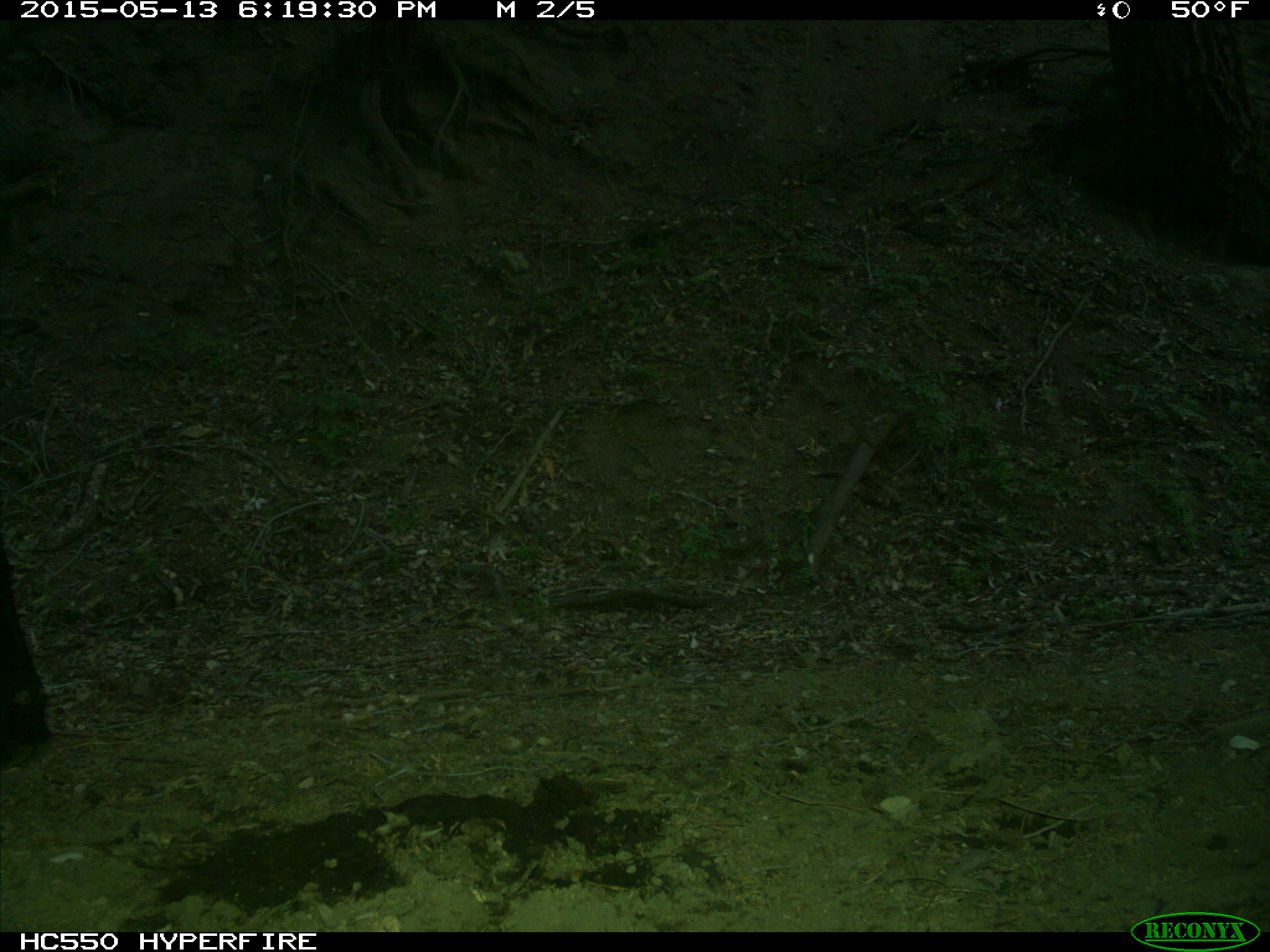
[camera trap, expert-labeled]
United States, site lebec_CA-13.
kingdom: Animalia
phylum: Chordata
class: Mammalia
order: Artiodactyla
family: Bovidae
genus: Bos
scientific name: Bos taurus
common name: domestic cow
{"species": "Bos taurus (domestic cow)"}